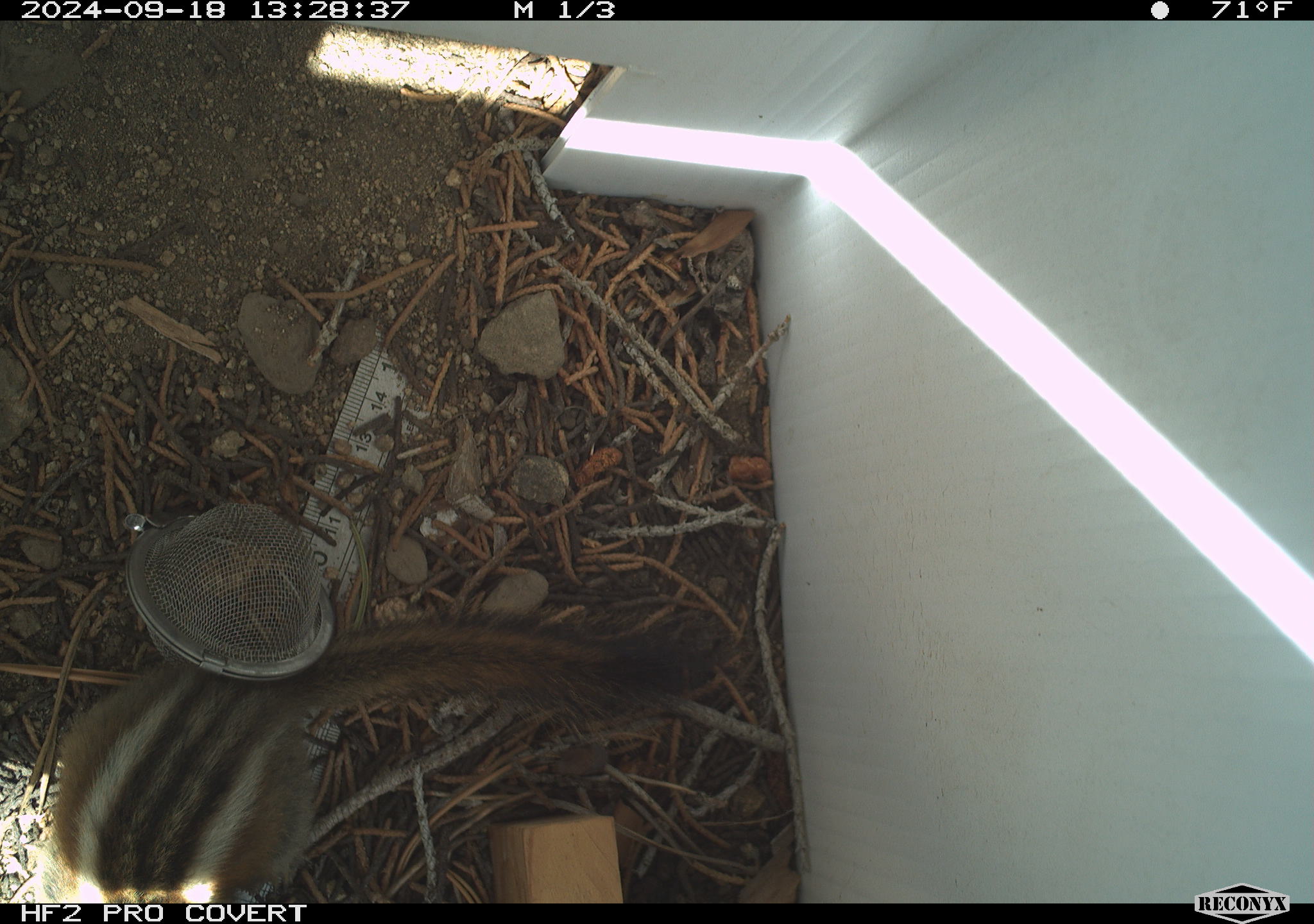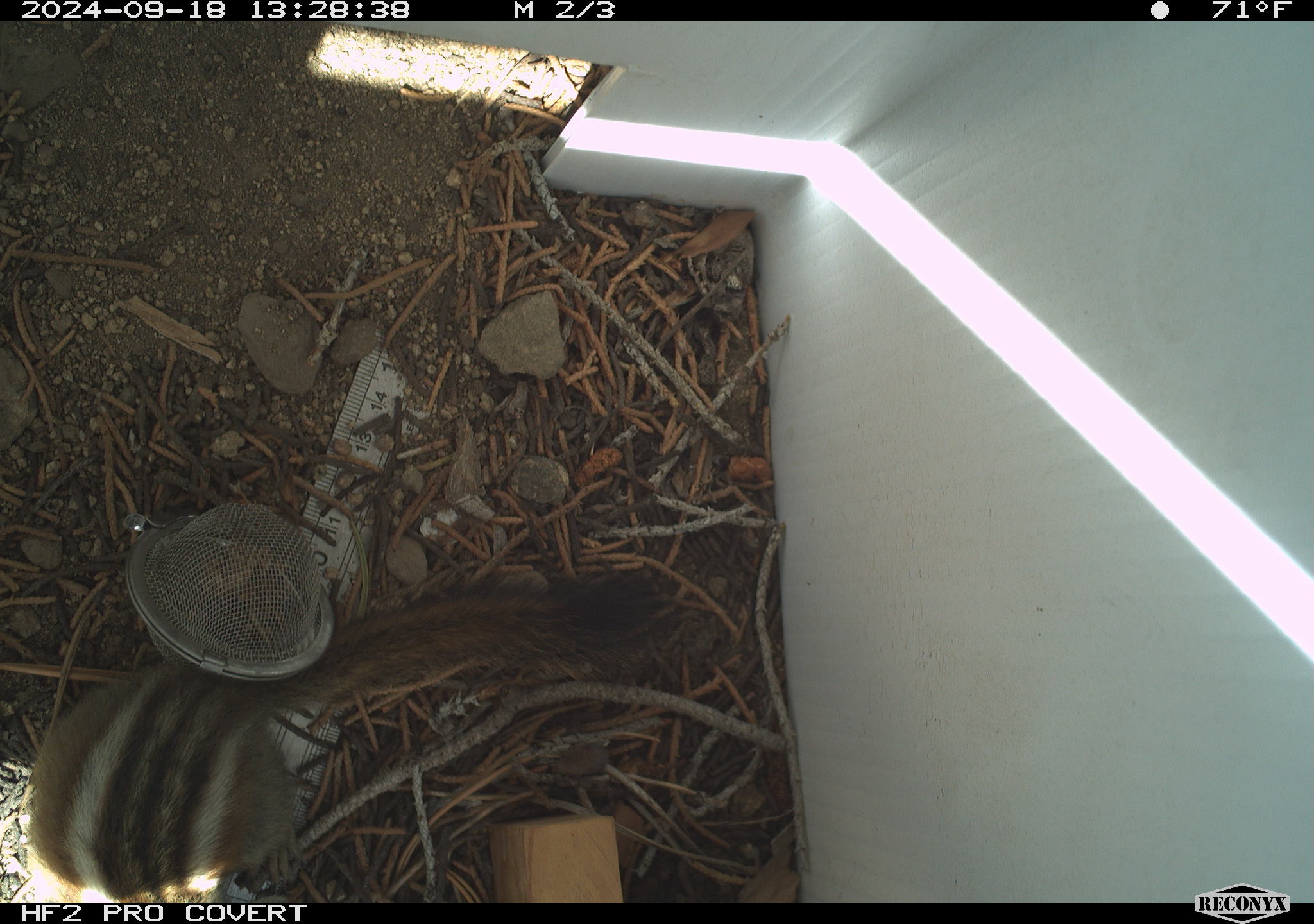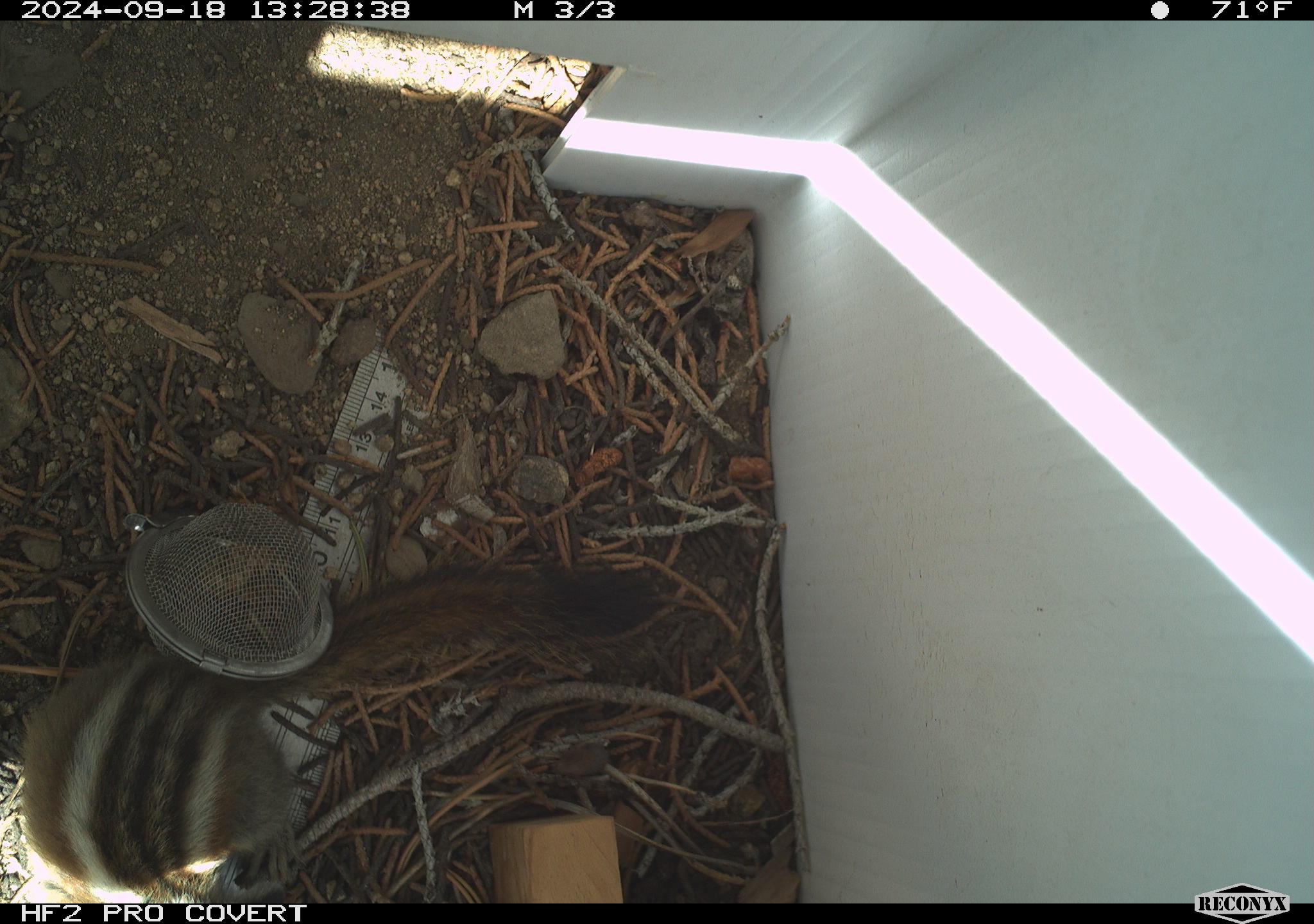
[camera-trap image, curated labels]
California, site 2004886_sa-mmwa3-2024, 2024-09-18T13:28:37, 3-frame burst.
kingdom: Animalia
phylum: Chordata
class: Mammalia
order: Rodentia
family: Sciuridae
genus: Neotamias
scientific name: Neotamias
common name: western chipmunks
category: neotamias species